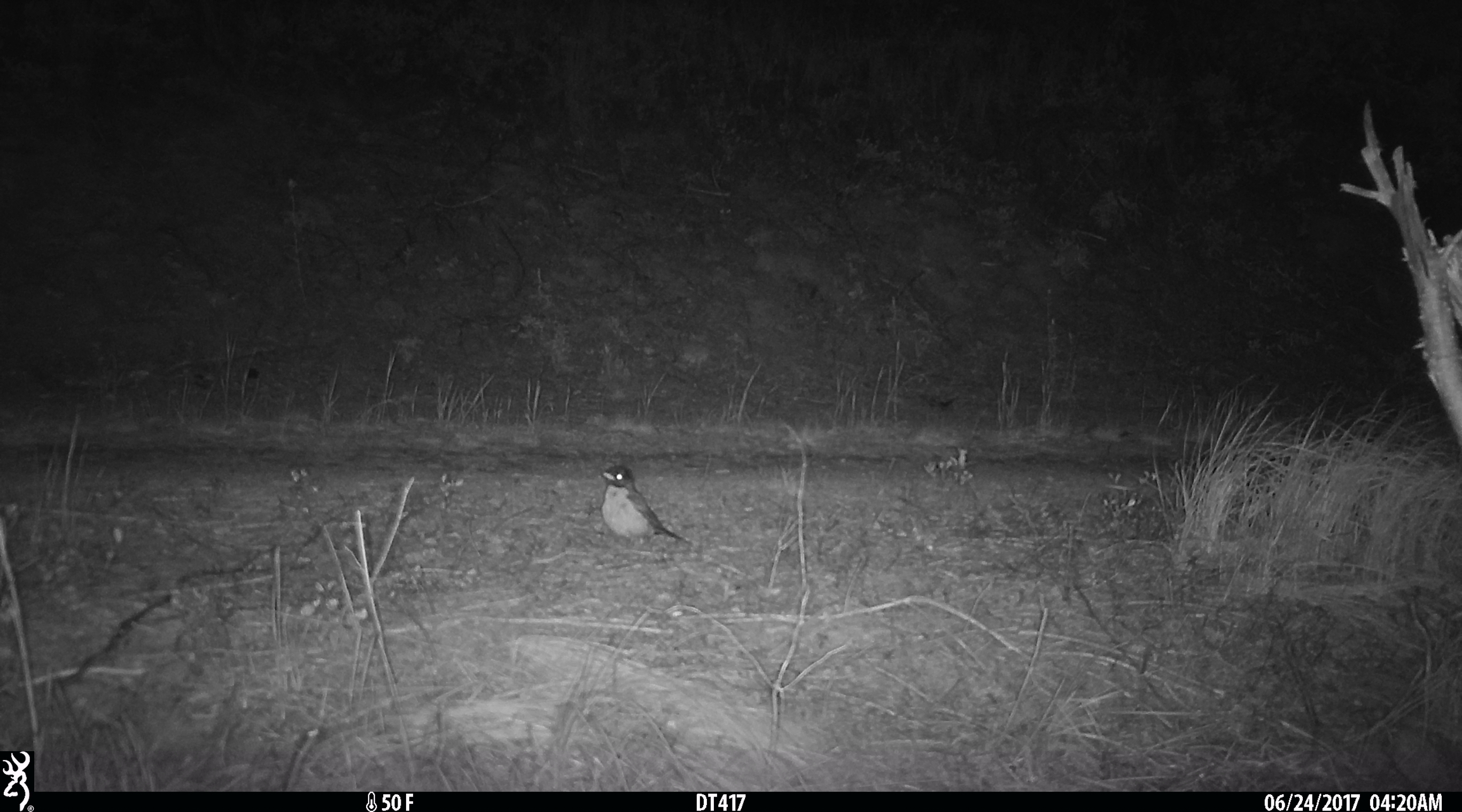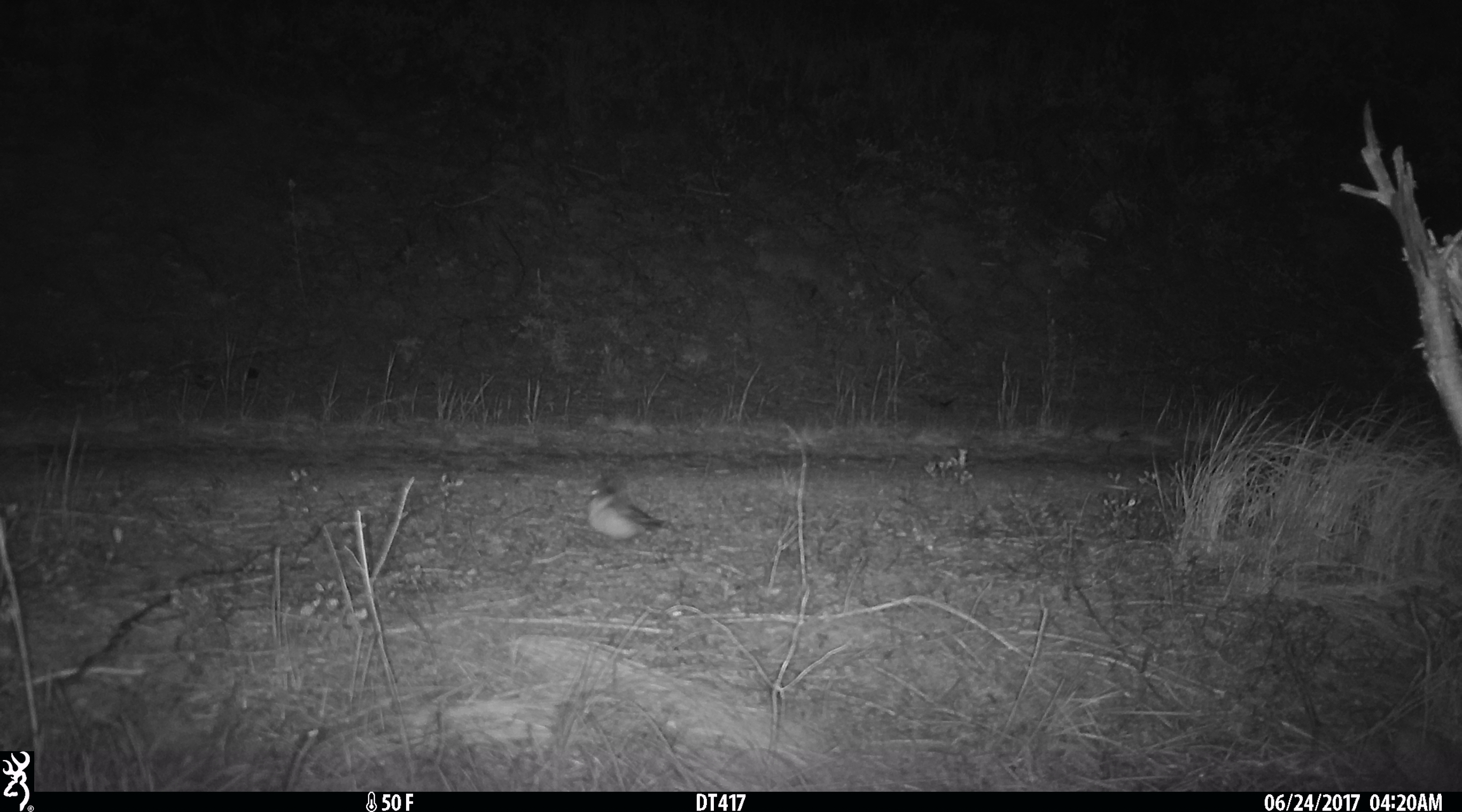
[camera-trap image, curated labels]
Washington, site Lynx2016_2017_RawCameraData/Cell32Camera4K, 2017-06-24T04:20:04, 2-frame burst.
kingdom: Animalia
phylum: Chordata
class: Aves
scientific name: Aves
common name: birds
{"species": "Aves (birds)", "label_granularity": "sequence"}